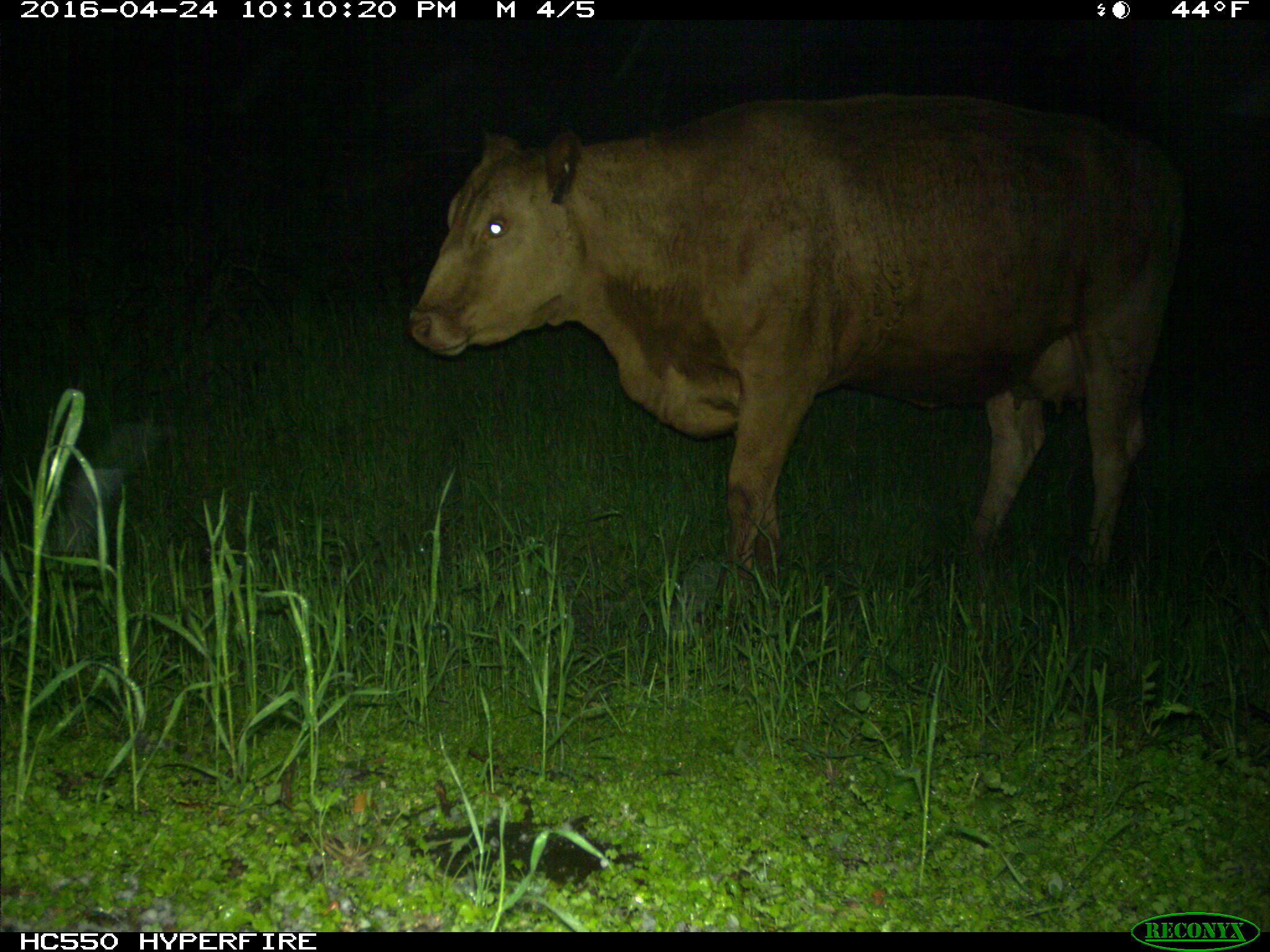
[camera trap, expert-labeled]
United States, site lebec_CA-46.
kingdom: Animalia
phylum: Chordata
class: Mammalia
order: Artiodactyla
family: Bovidae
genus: Bos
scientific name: Bos taurus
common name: domestic cow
Bos taurus (domestic cow).